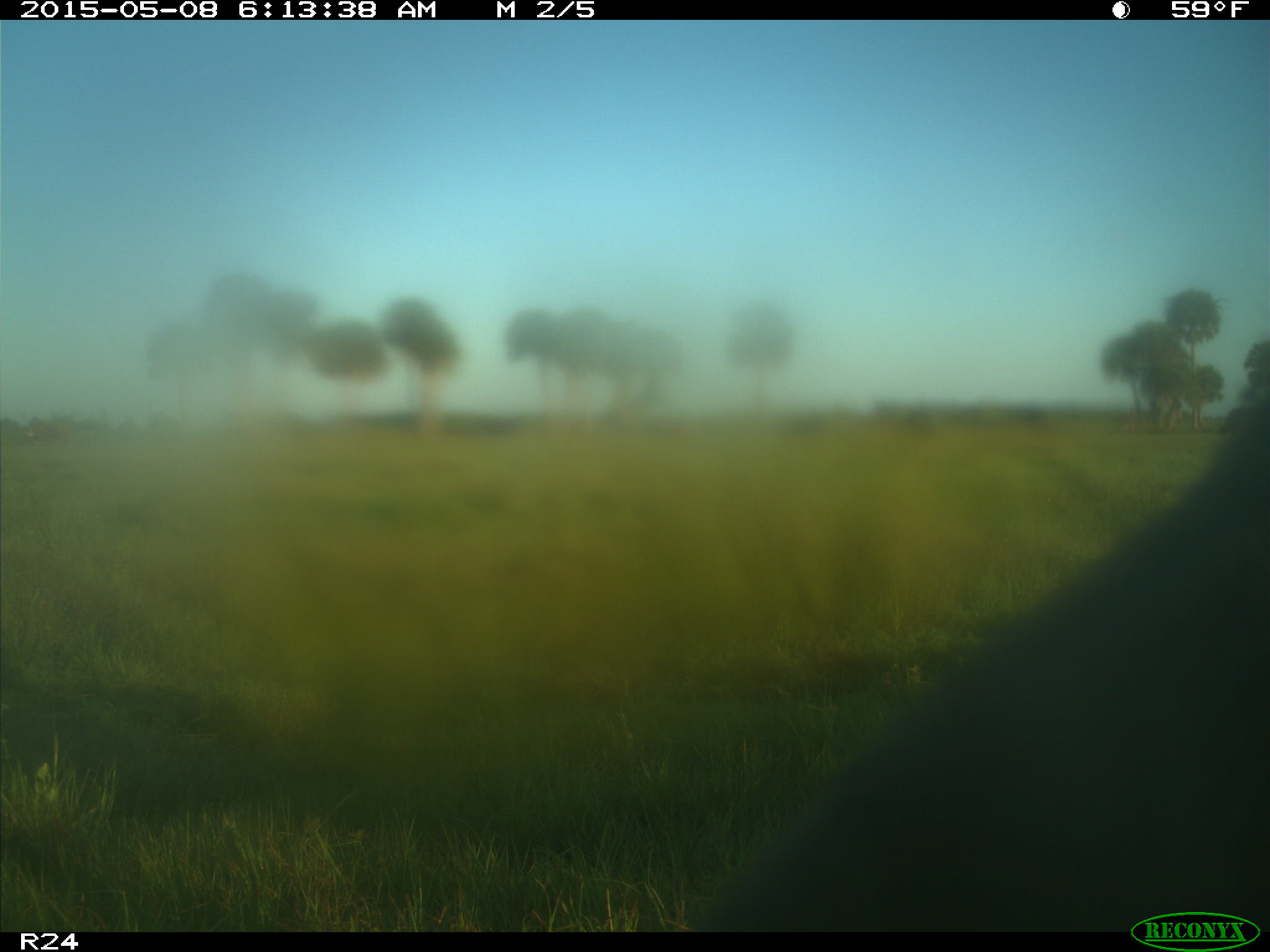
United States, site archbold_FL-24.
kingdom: Animalia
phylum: Chordata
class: Mammalia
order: Artiodactyla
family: Bovidae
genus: Bos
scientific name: Bos taurus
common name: domestic cow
Bos taurus (domestic cow).